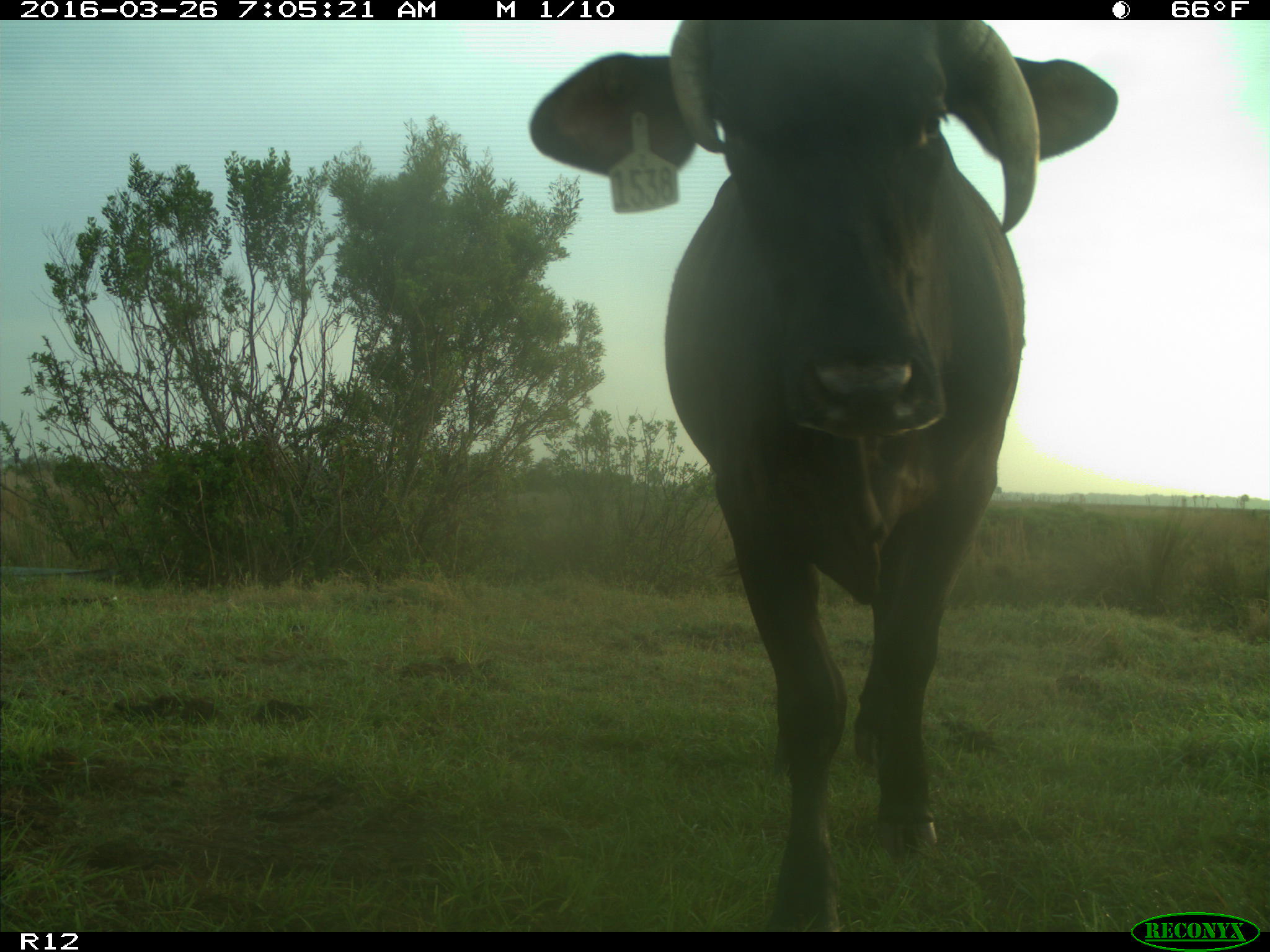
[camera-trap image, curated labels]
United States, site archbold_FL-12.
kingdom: Animalia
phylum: Chordata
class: Mammalia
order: Artiodactyla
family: Bovidae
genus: Bos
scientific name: Bos taurus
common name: domestic cow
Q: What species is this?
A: Bos taurus (domestic cow).